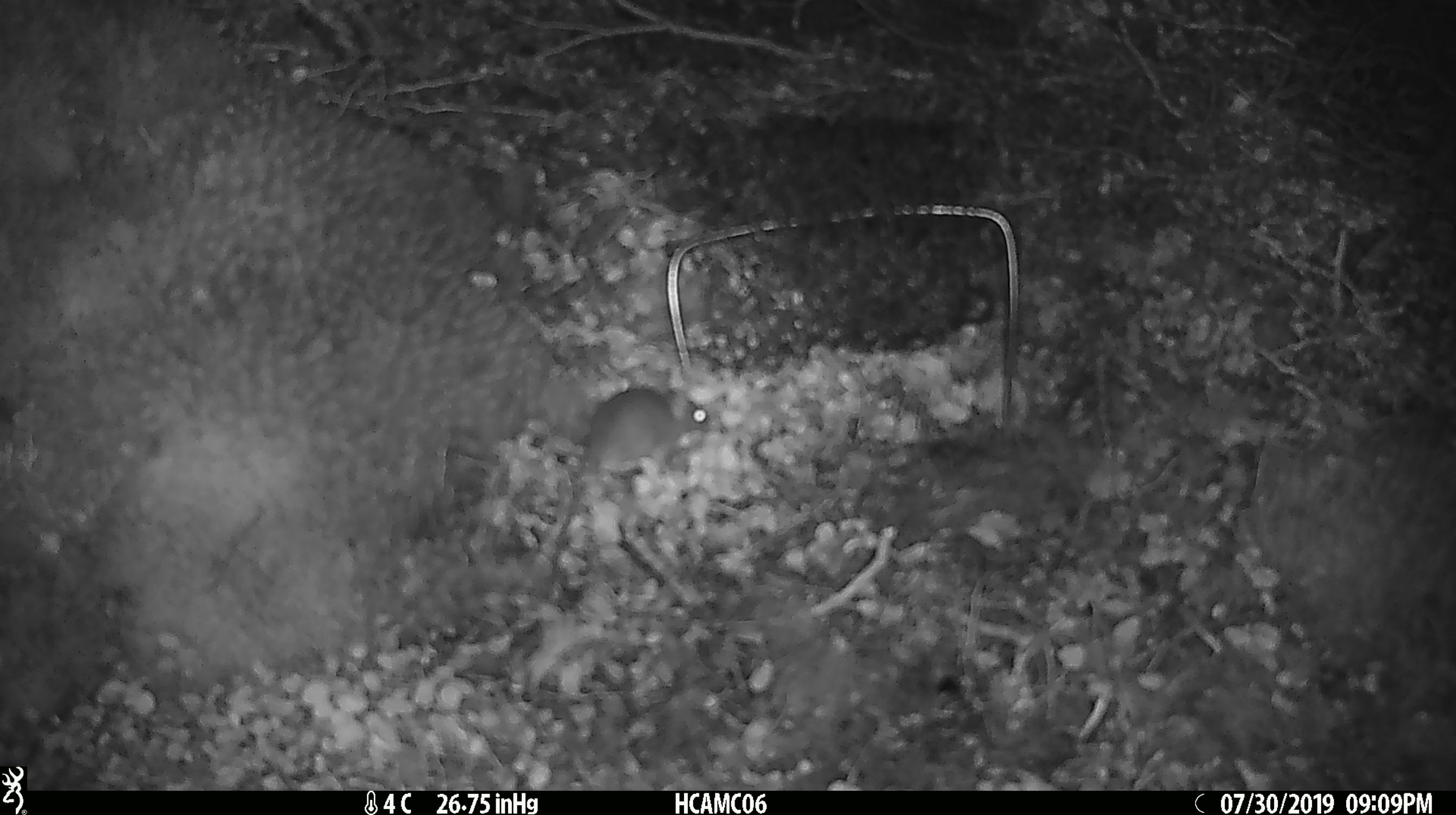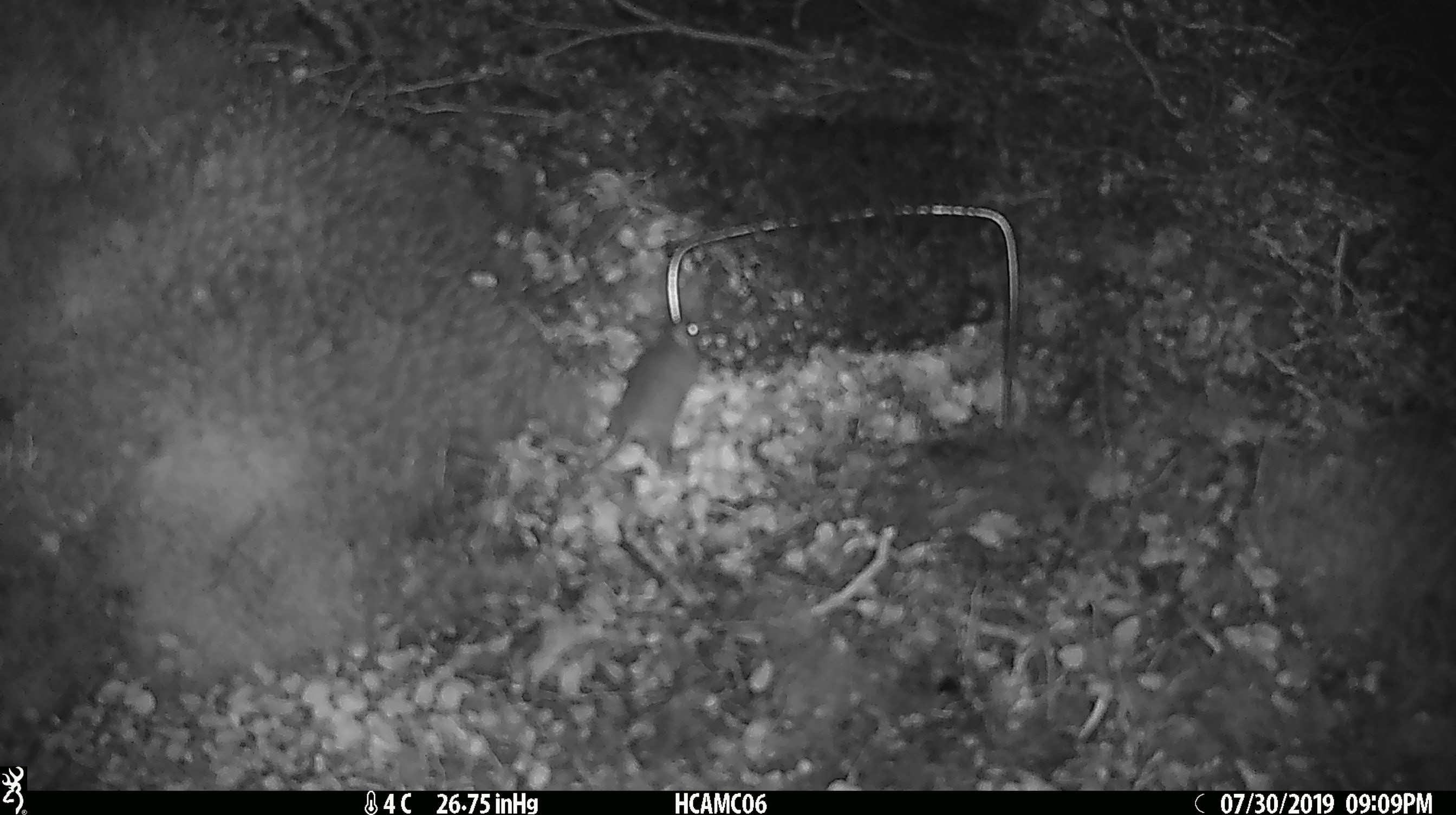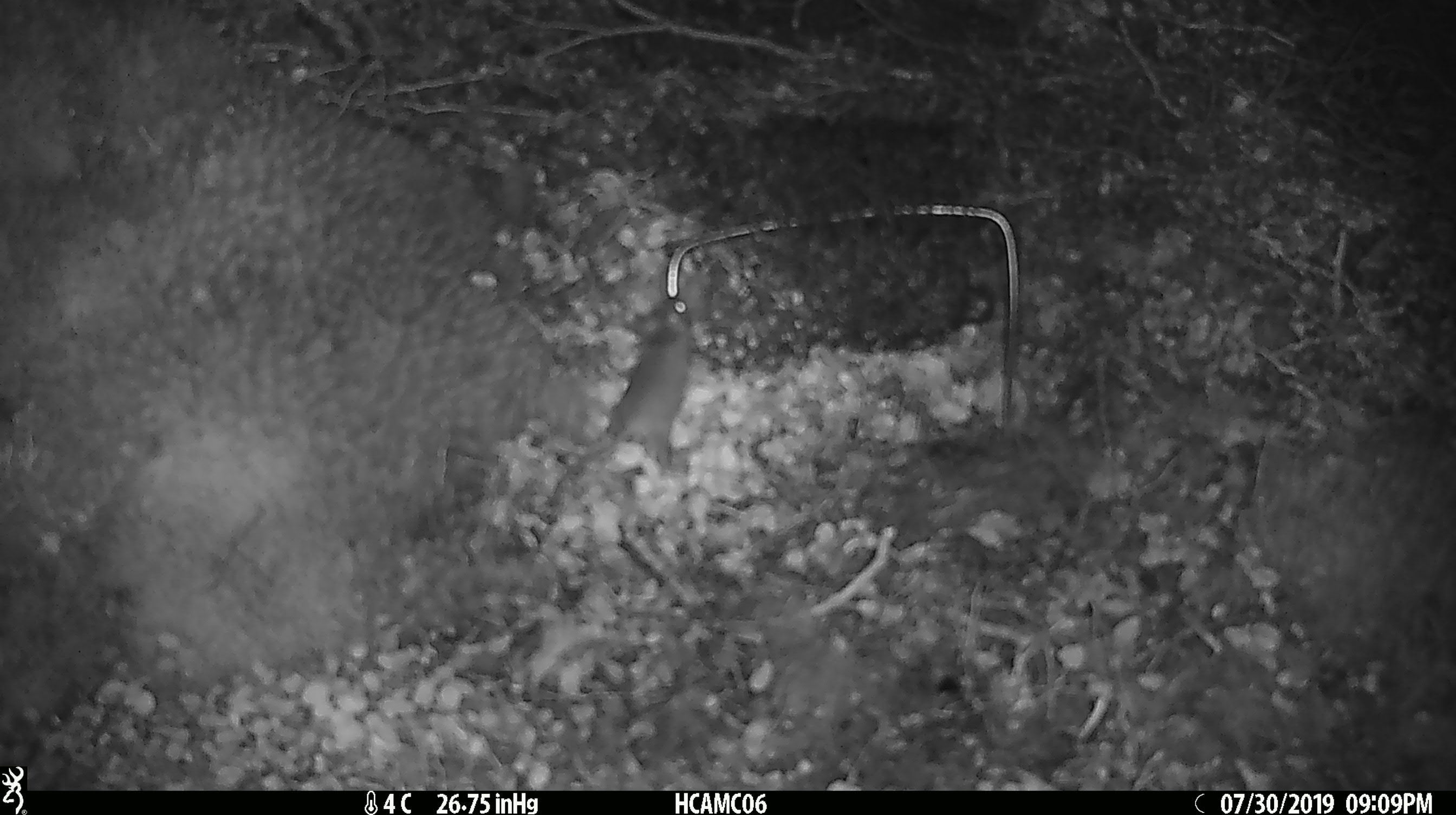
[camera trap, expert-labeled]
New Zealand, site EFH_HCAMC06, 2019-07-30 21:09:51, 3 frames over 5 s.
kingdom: Animalia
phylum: Chordata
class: Mammalia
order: Rodentia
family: Muridae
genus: Mus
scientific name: Mus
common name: mouse